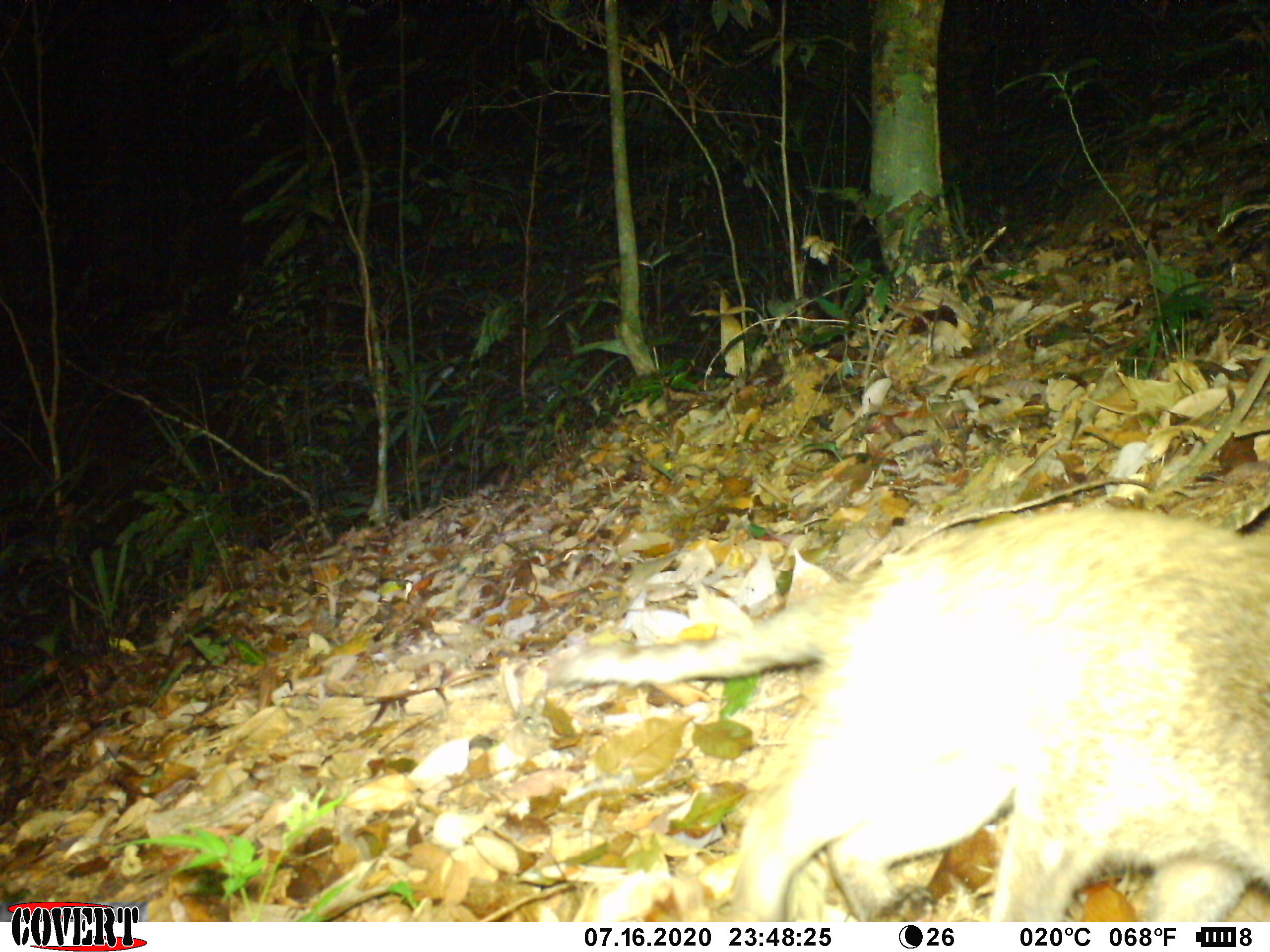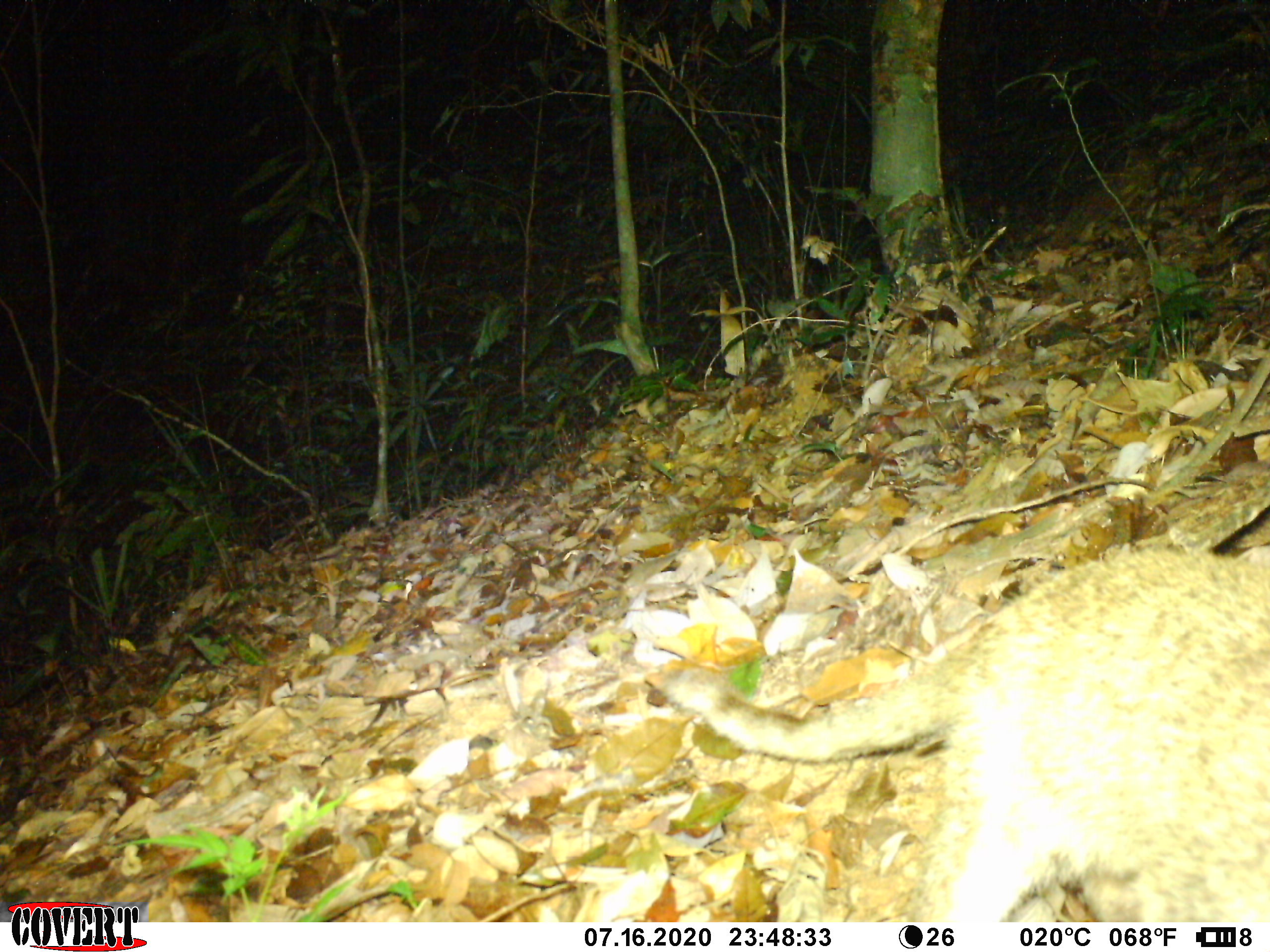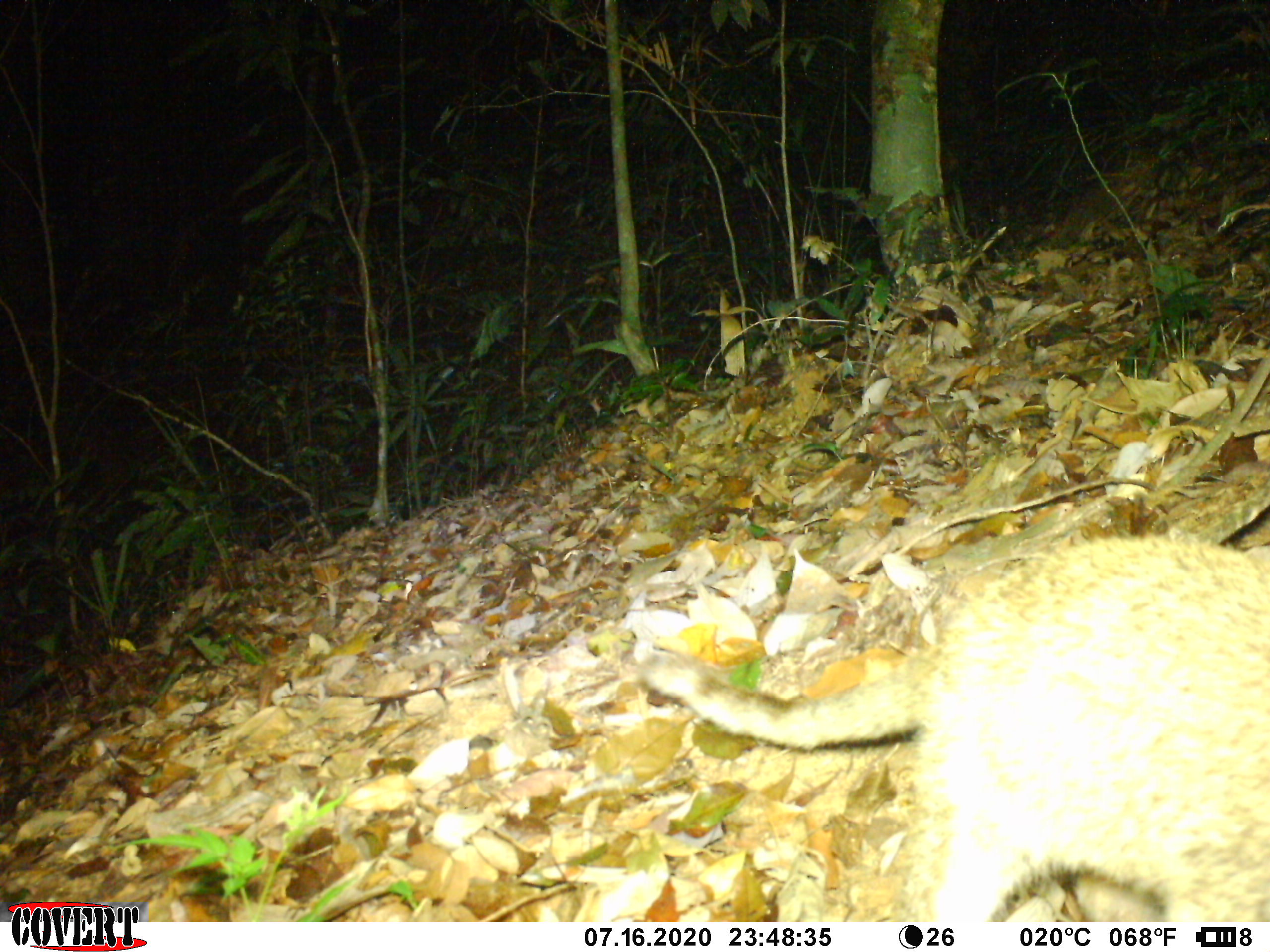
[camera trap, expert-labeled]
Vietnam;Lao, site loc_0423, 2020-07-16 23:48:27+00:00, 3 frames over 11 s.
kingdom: Animalia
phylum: Chordata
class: Mammalia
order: Carnivora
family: Viverridae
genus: Paguma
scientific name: Paguma larvata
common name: masked palm civet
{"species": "masked palm civet (Paguma larvata)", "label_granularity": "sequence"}